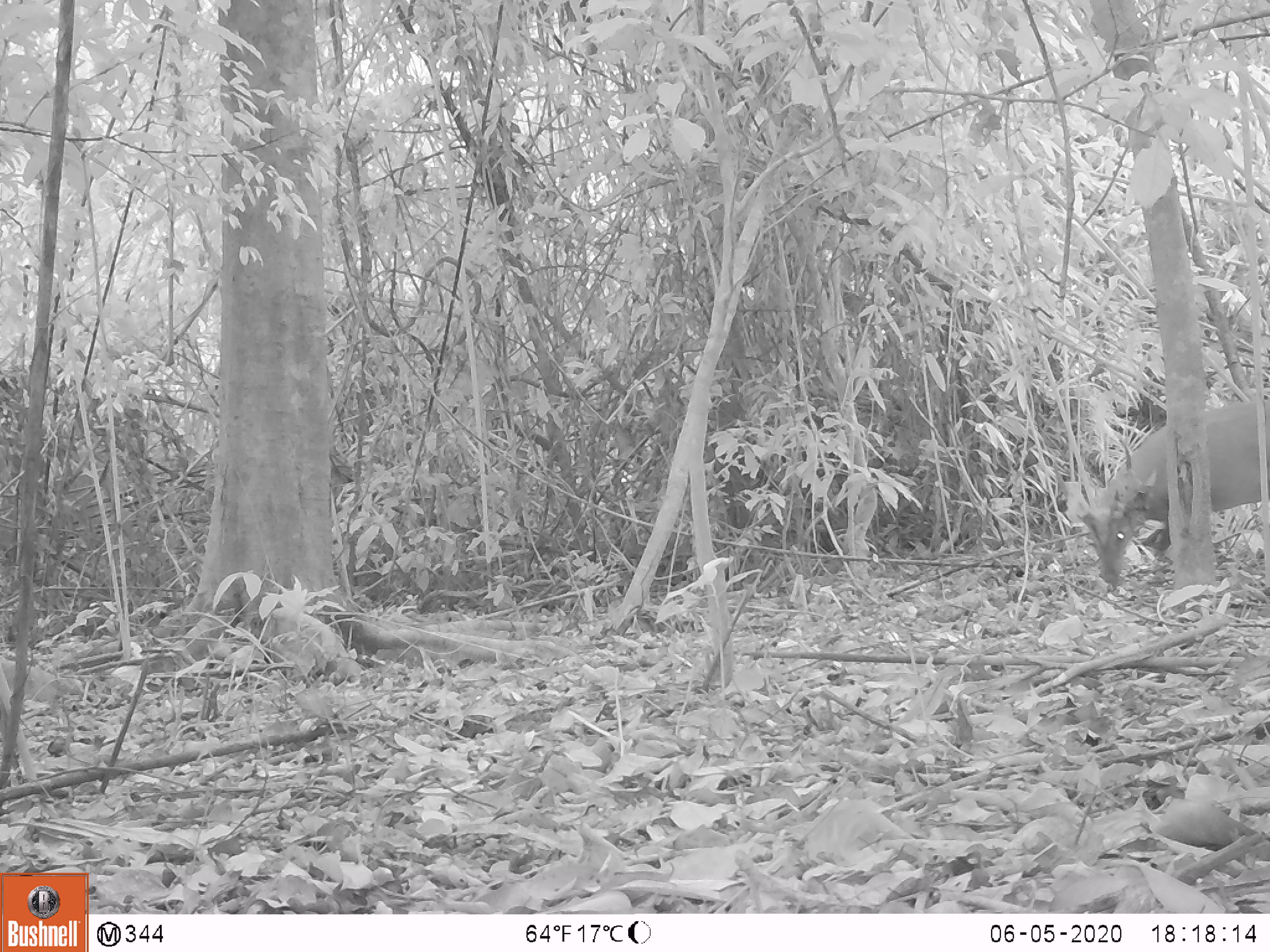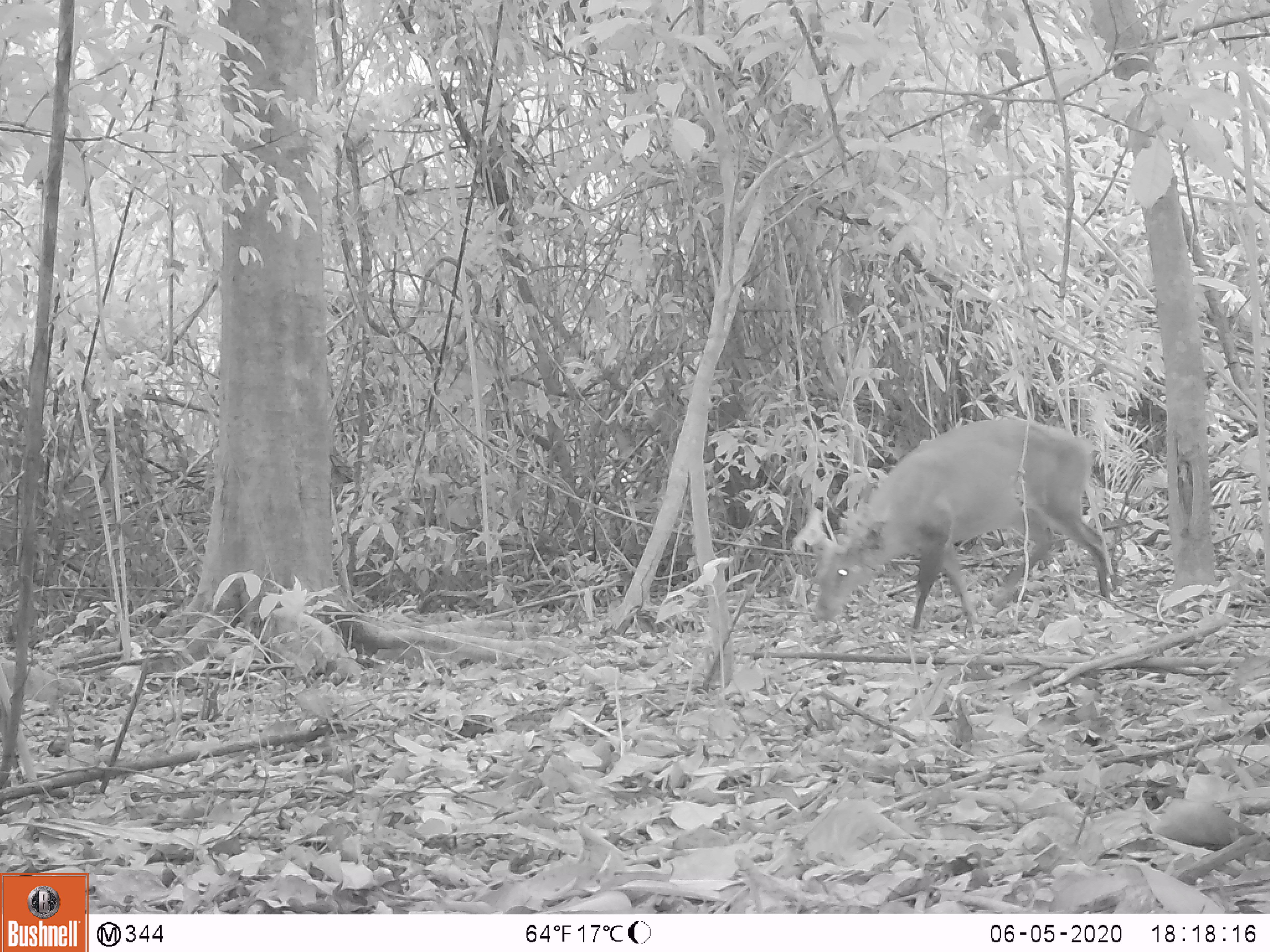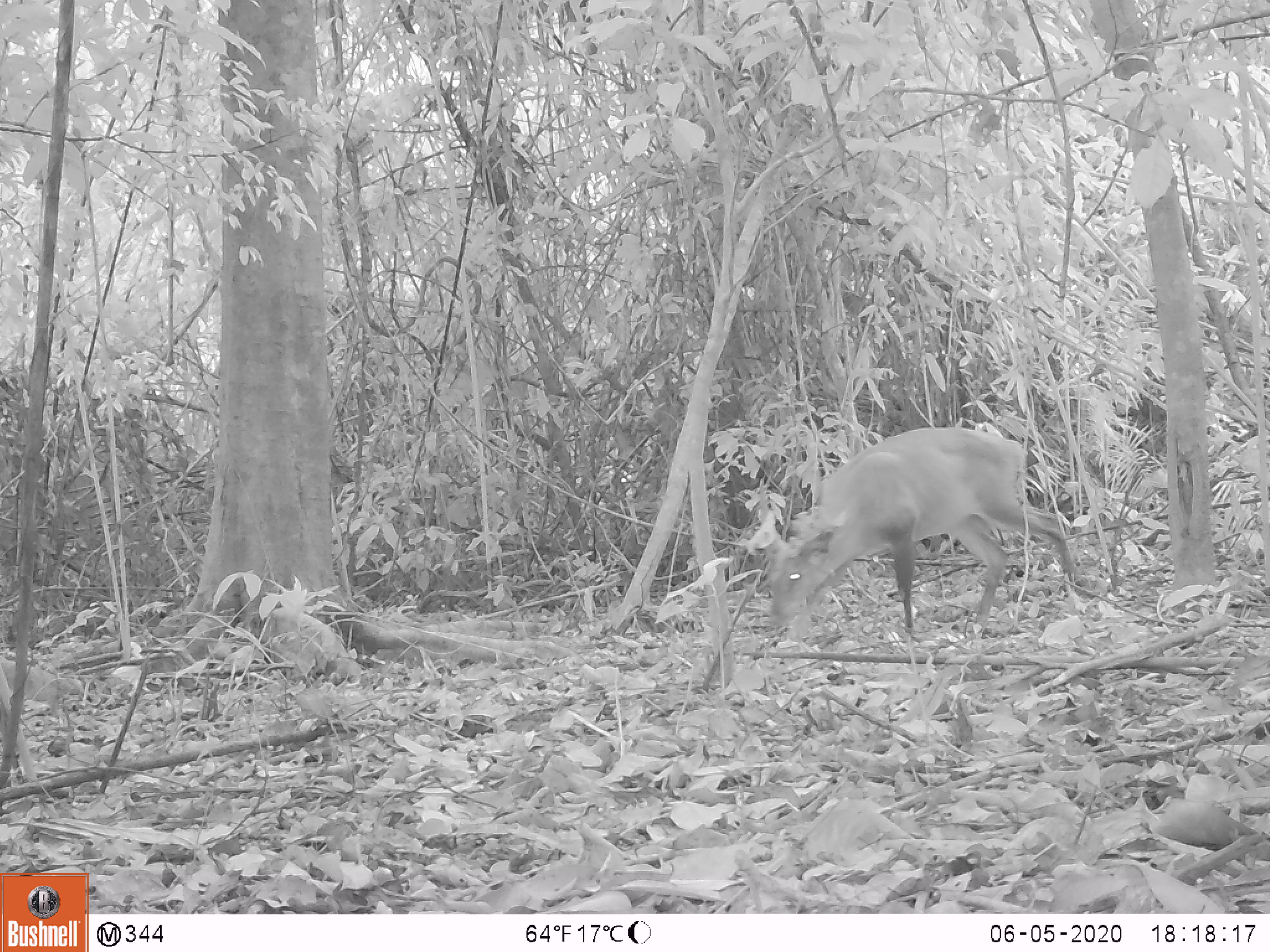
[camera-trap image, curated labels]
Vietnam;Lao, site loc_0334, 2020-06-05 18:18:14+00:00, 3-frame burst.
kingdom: Animalia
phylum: Chordata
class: Mammalia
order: Artiodactyla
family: Cervidae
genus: Muntiacus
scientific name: Muntiacus vuquangensis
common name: large-antlered muntjac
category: large antlered muntjac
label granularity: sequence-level